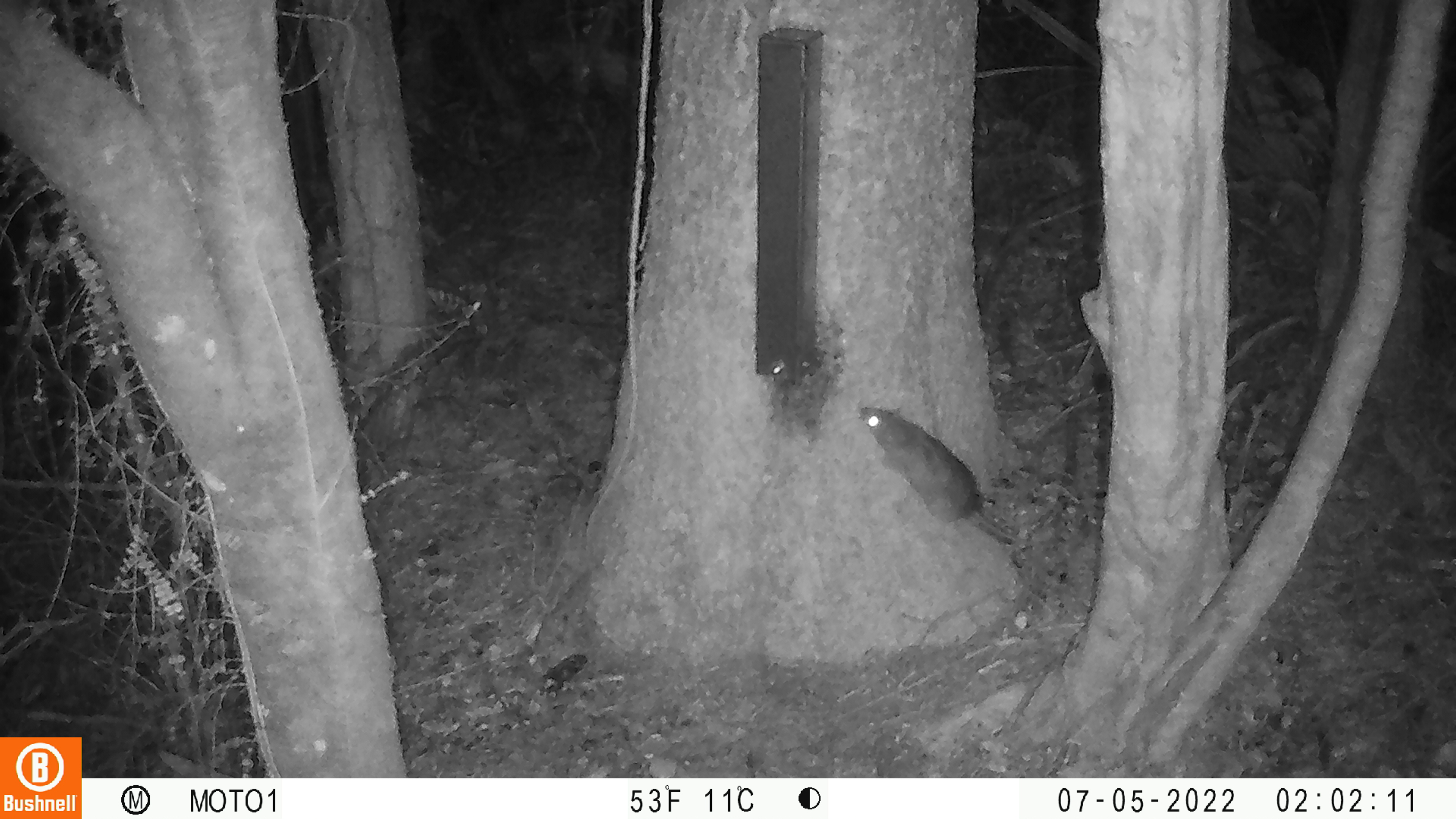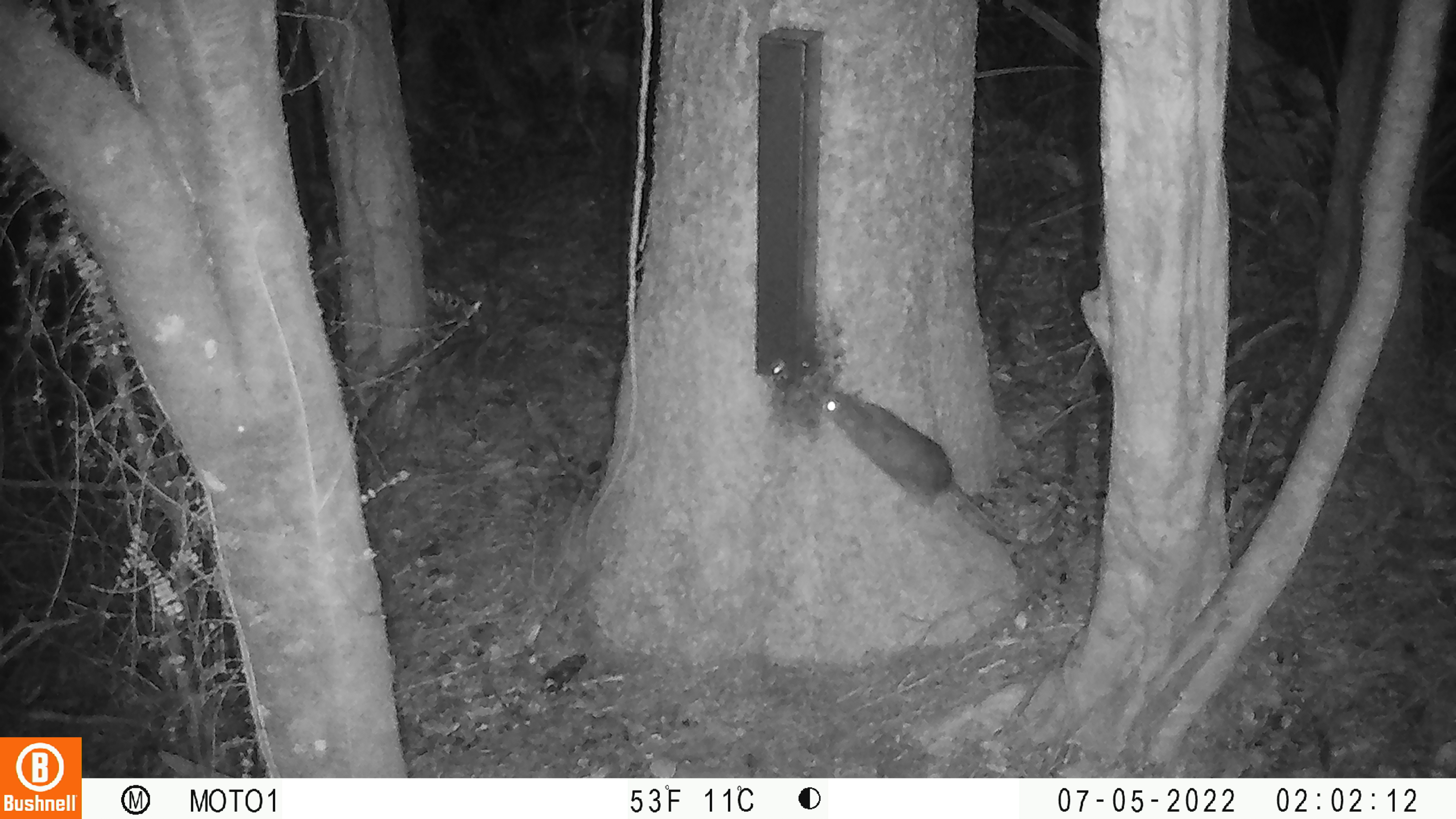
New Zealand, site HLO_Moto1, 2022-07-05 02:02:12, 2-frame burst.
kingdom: Animalia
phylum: Chordata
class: Mammalia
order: Rodentia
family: Muridae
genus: Rattus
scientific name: Rattus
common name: rat